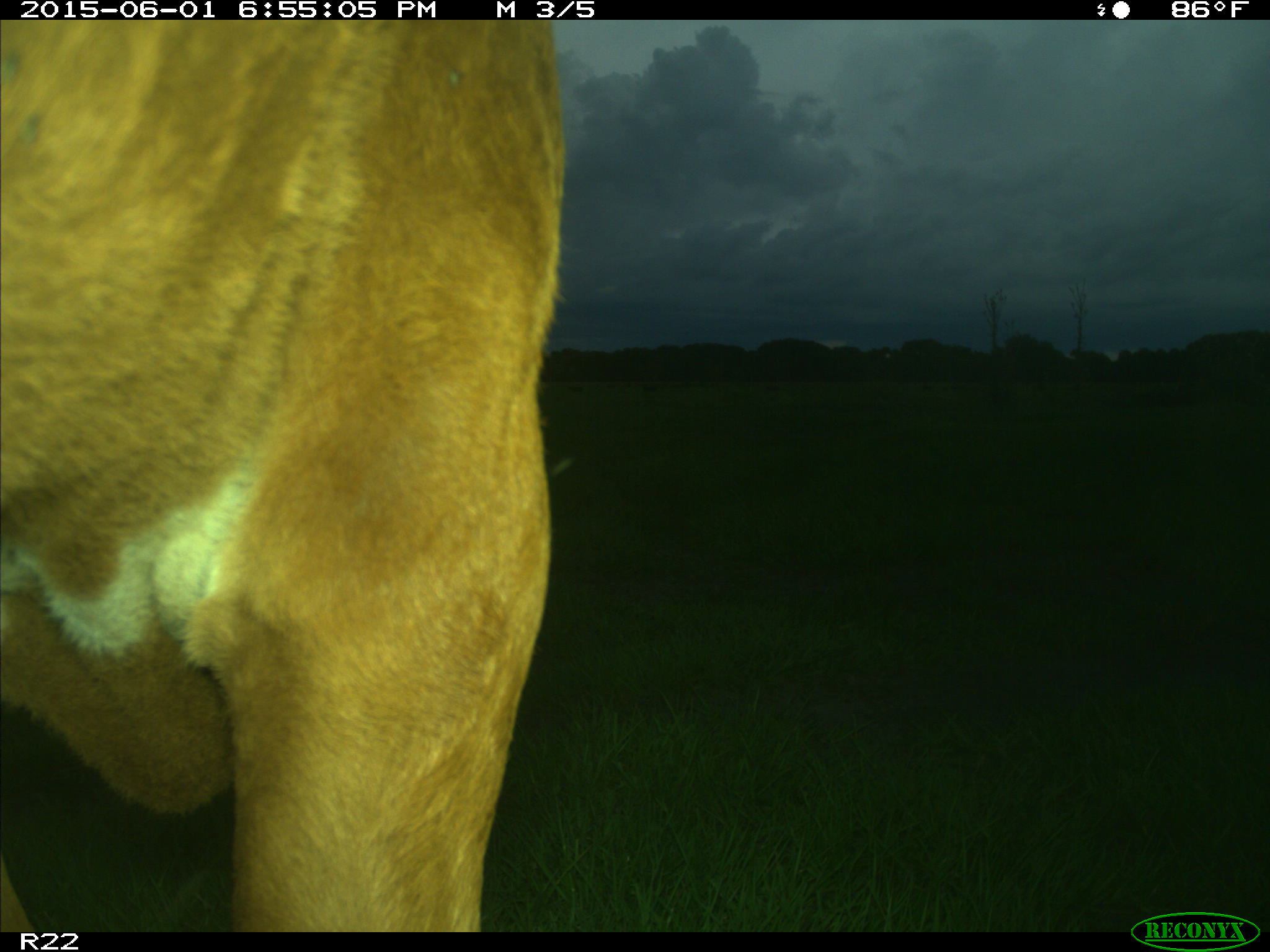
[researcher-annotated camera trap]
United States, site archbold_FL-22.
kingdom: Animalia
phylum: Chordata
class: Mammalia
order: Artiodactyla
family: Bovidae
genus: Bos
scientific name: Bos taurus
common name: domestic cow